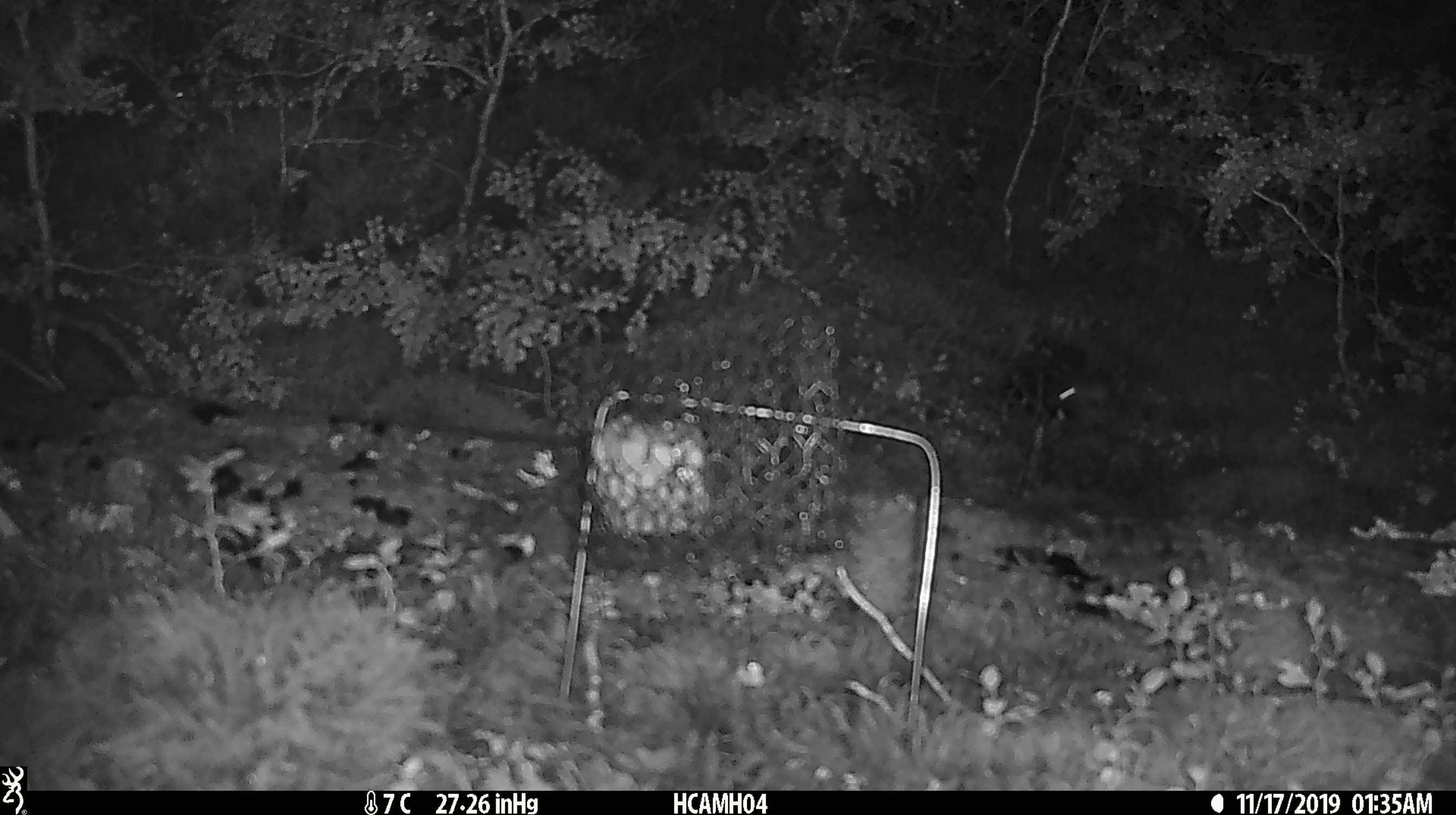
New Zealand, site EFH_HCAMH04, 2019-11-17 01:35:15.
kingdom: Animalia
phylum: Chordata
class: Mammalia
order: Rodentia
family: Muridae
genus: Mus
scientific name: Mus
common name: mouse